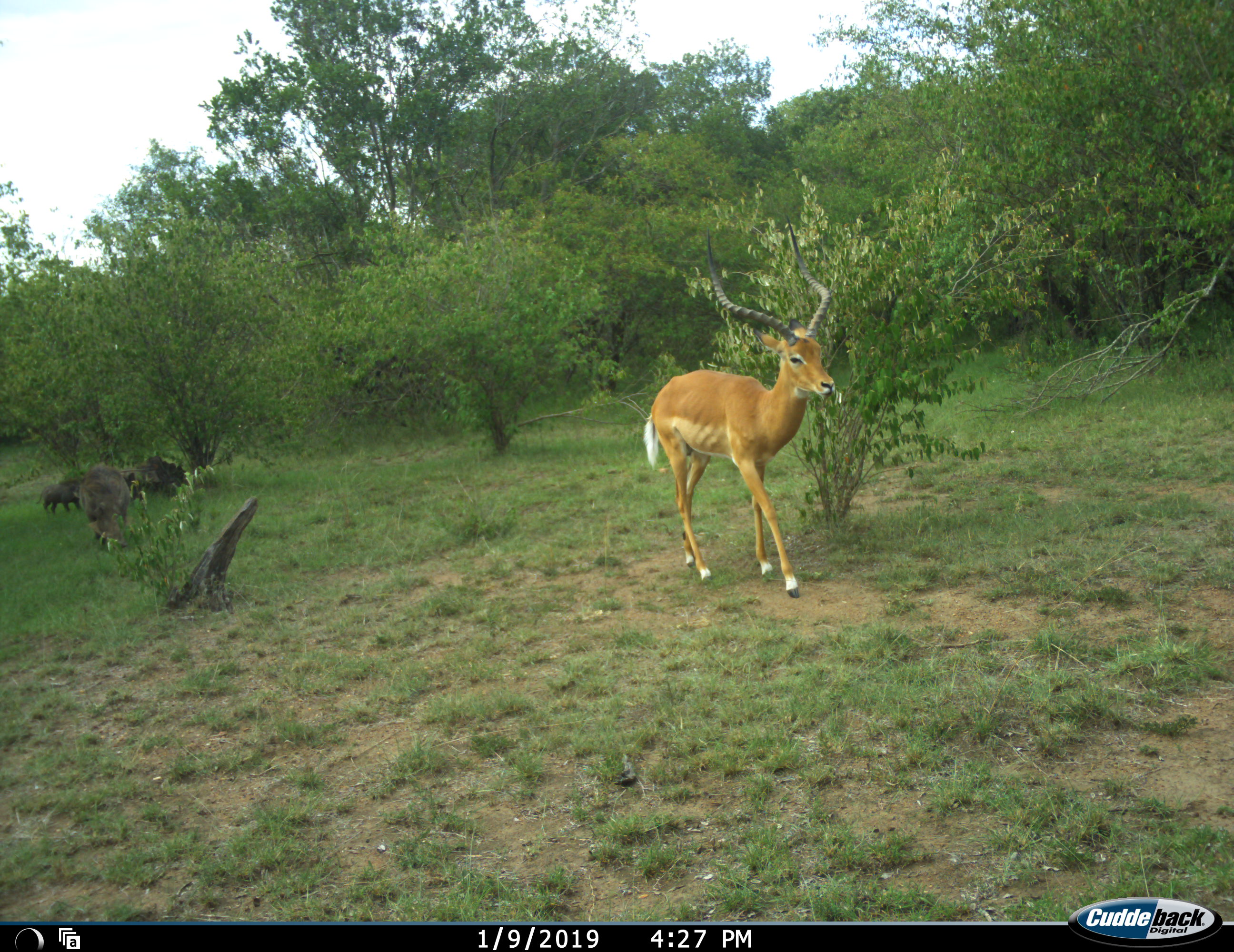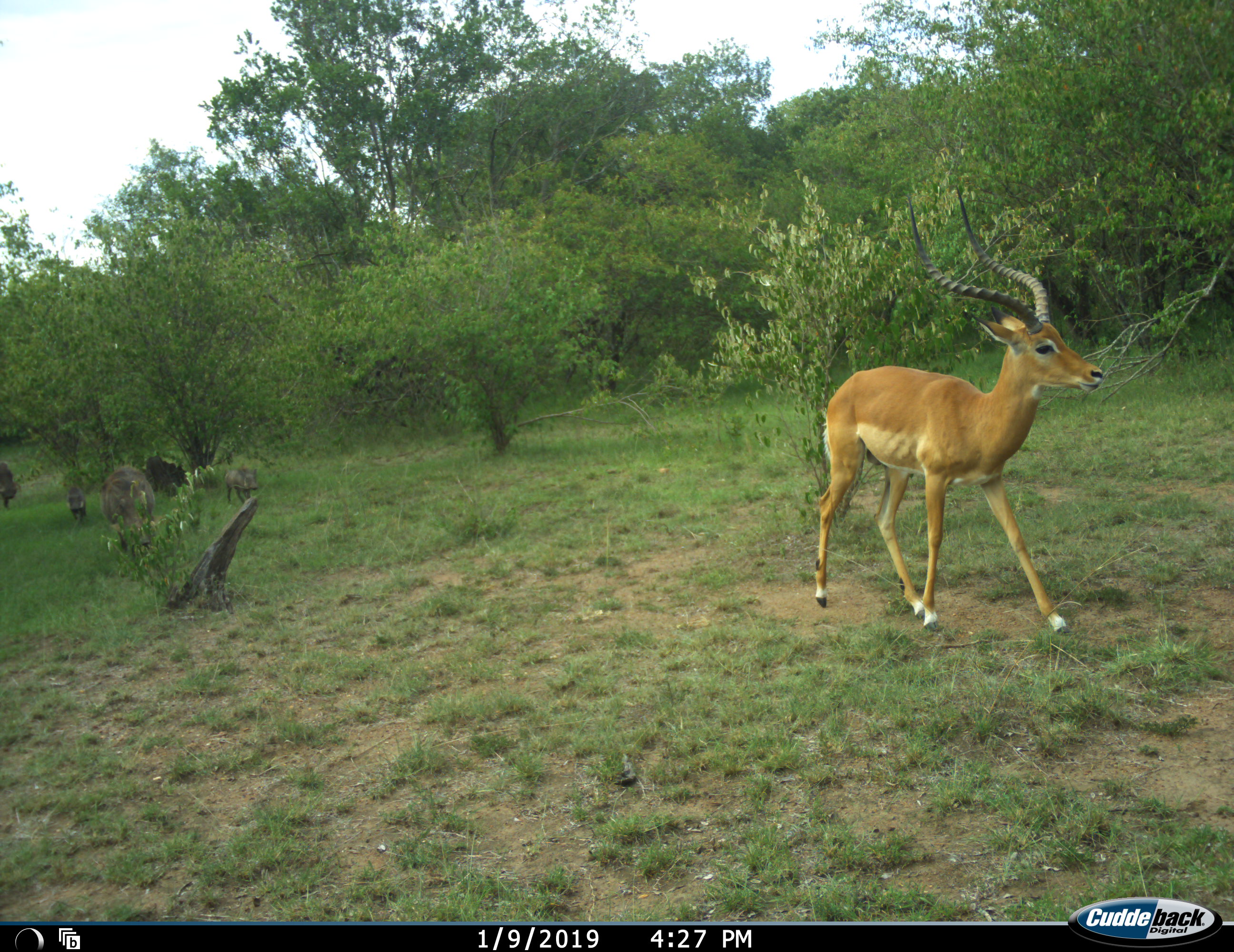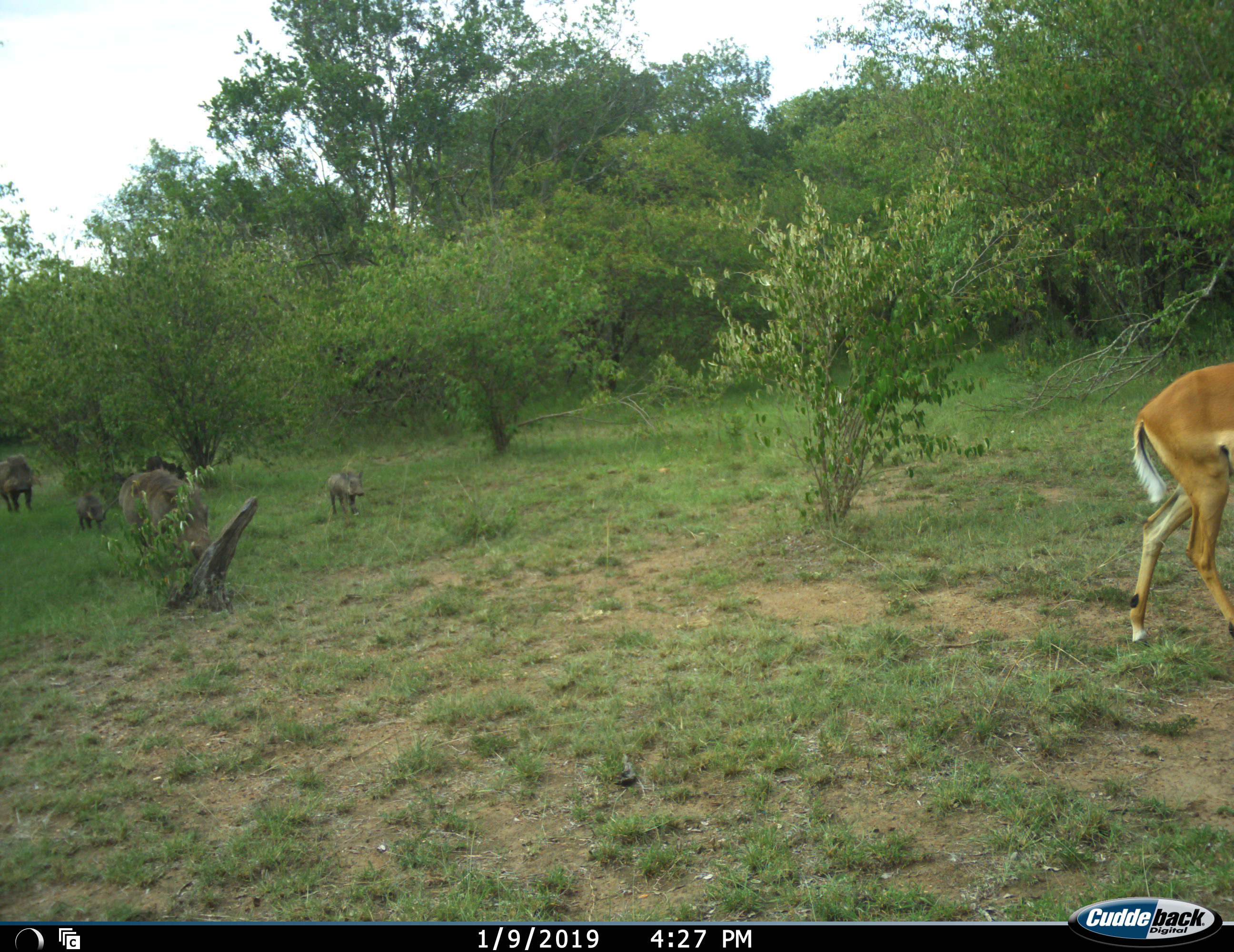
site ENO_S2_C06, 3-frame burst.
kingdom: Animalia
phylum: Chordata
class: Mammalia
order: Artiodactyla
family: Bovidae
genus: Aepyceros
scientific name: Aepyceros melampus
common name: impala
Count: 1.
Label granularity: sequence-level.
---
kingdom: Animalia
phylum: Chordata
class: Mammalia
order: Artiodactyla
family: Suidae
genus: Phacochoerus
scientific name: Phacochoerus africanus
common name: warthog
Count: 4.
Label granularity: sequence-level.